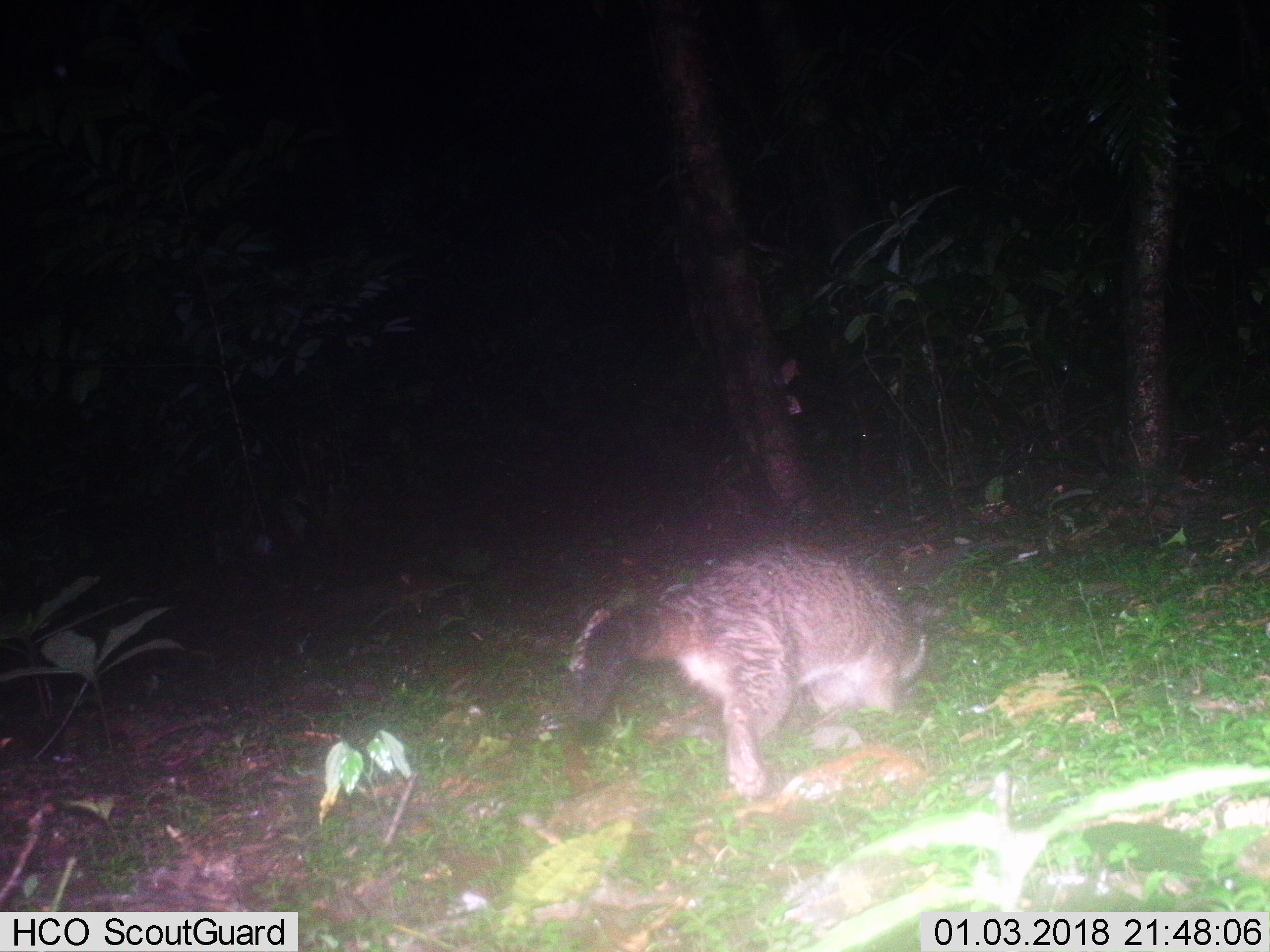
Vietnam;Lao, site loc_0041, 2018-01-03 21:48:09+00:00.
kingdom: Animalia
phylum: Chordata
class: Mammalia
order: Carnivora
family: Viverridae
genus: Paguma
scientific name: Paguma larvata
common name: masked palm civet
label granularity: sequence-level